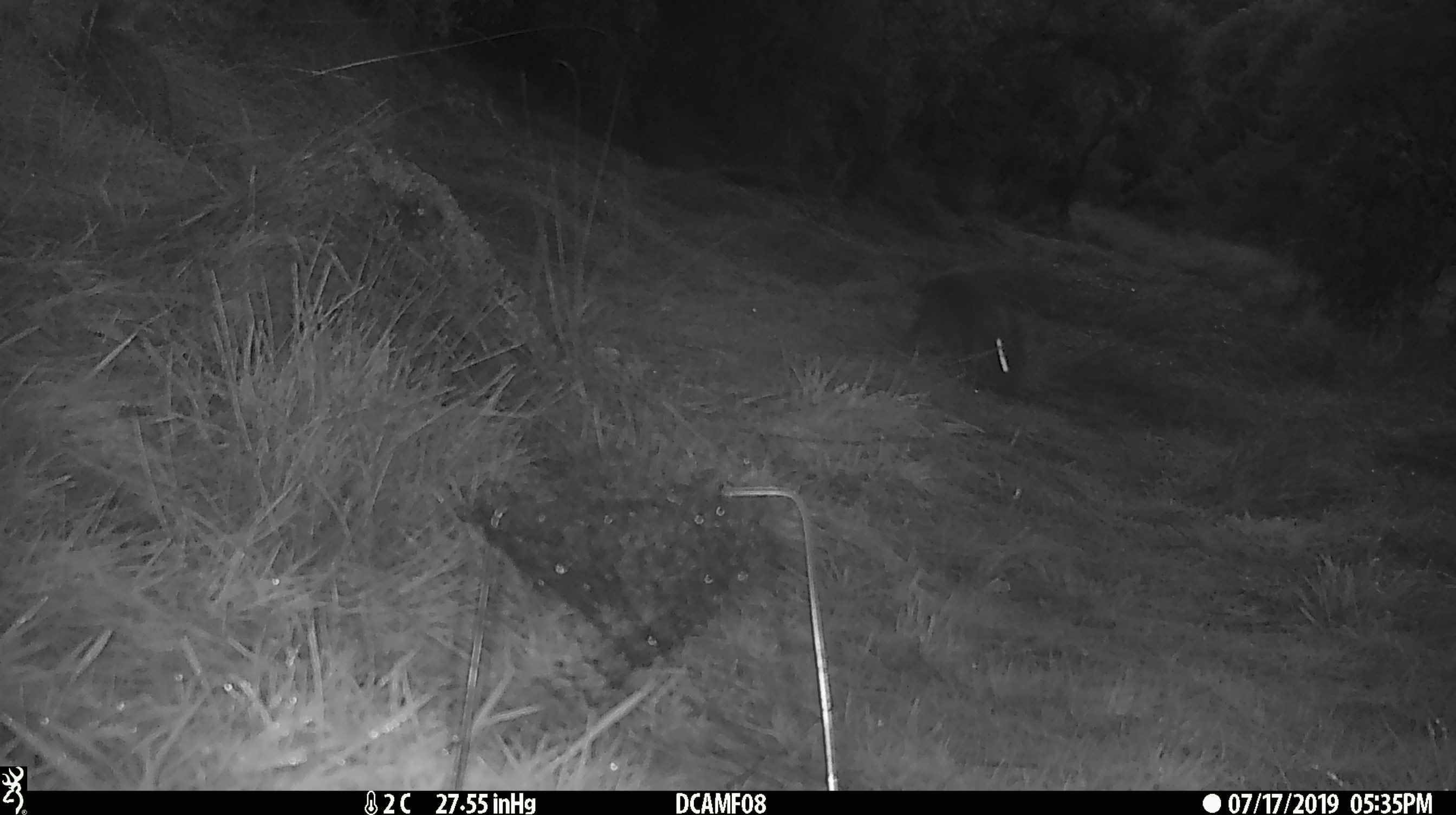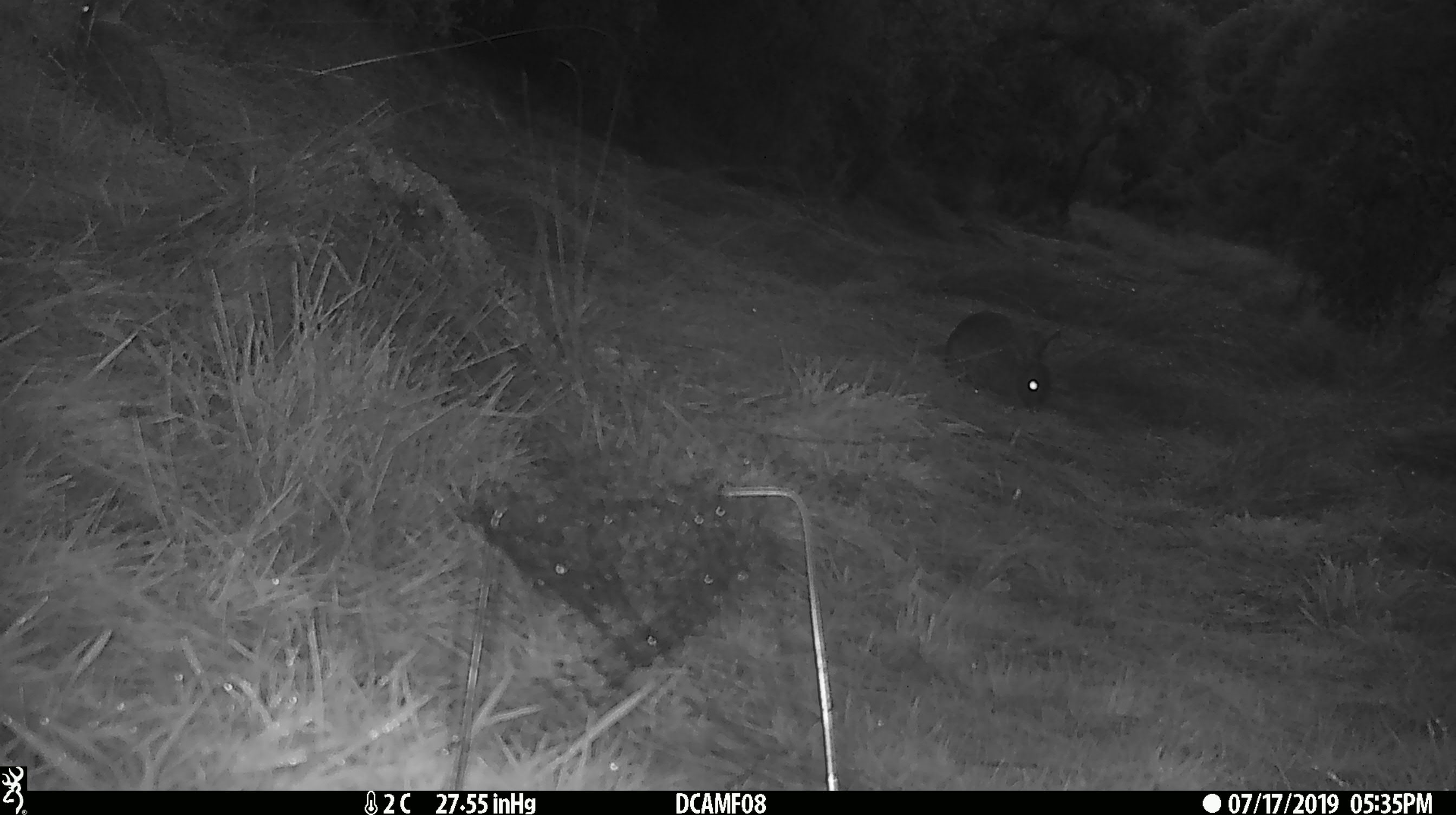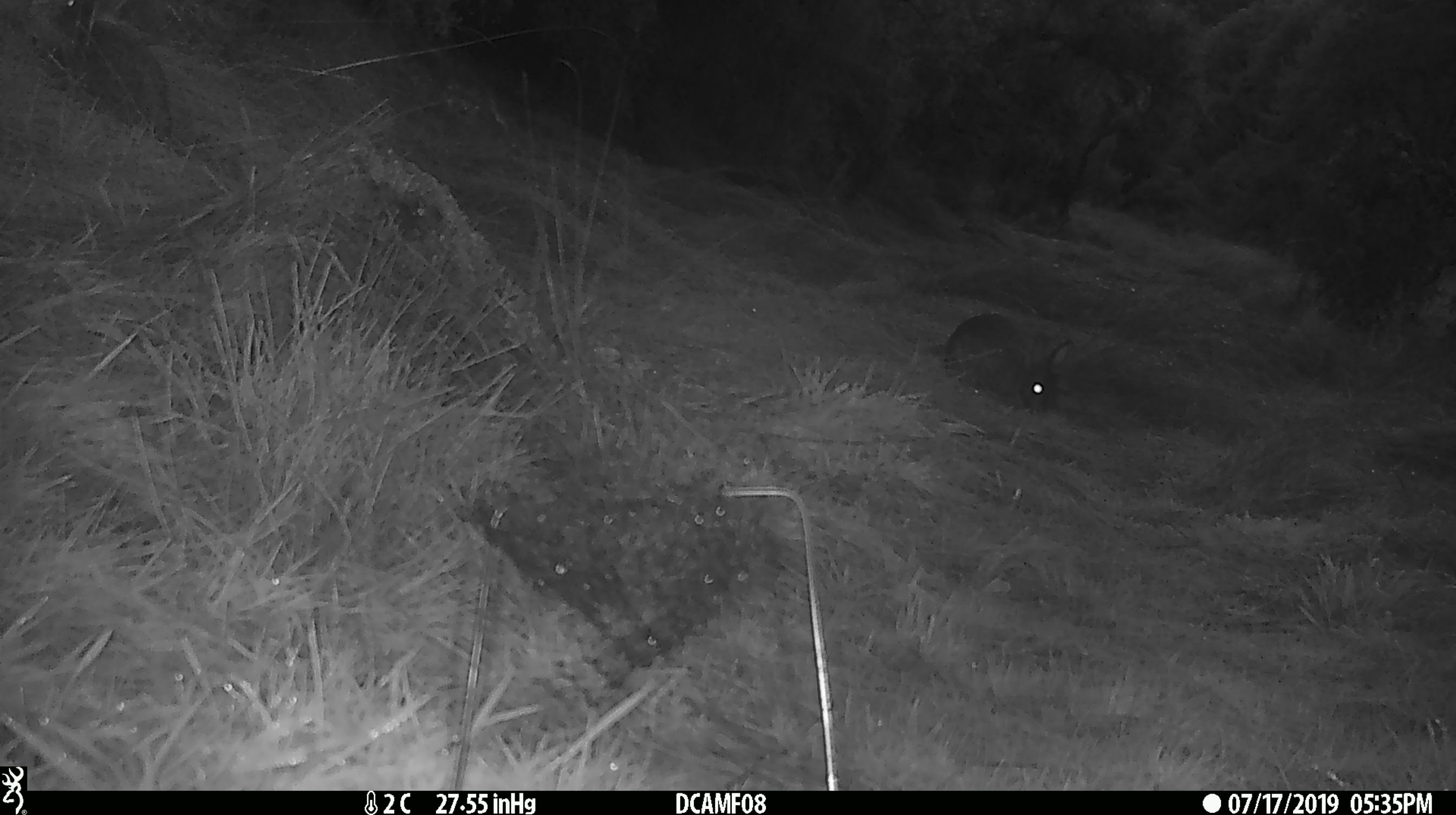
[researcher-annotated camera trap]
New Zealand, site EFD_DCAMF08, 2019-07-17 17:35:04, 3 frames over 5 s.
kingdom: Animalia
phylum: Chordata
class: Mammalia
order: Lagomorpha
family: Leporidae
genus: Oryctolagus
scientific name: Oryctolagus cuniculus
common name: european rabbit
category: rabbit